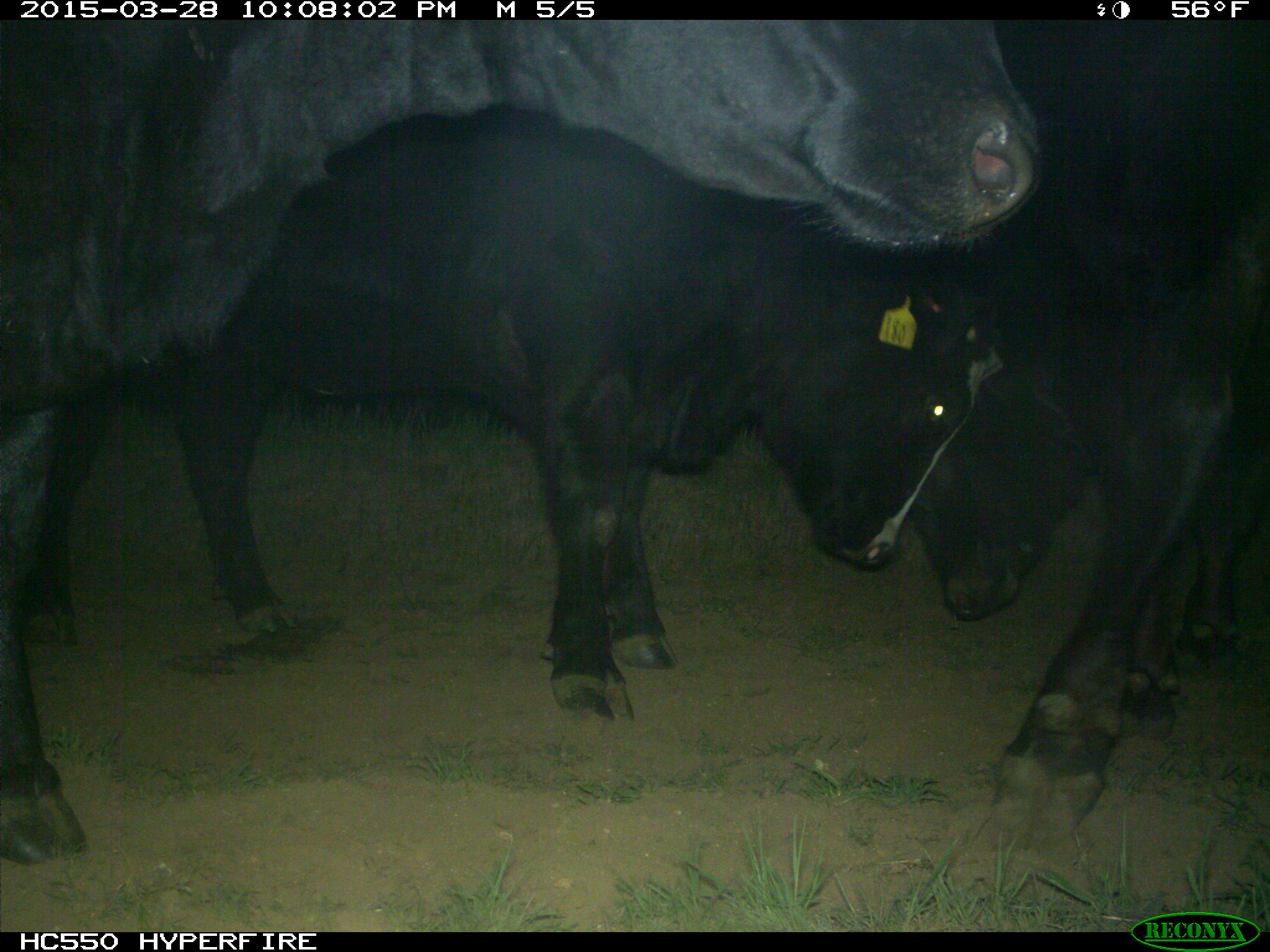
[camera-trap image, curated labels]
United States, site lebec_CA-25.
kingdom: Animalia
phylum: Chordata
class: Mammalia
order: Artiodactyla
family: Bovidae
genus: Bos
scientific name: Bos taurus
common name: domestic cow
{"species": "Bos taurus (domestic cow)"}